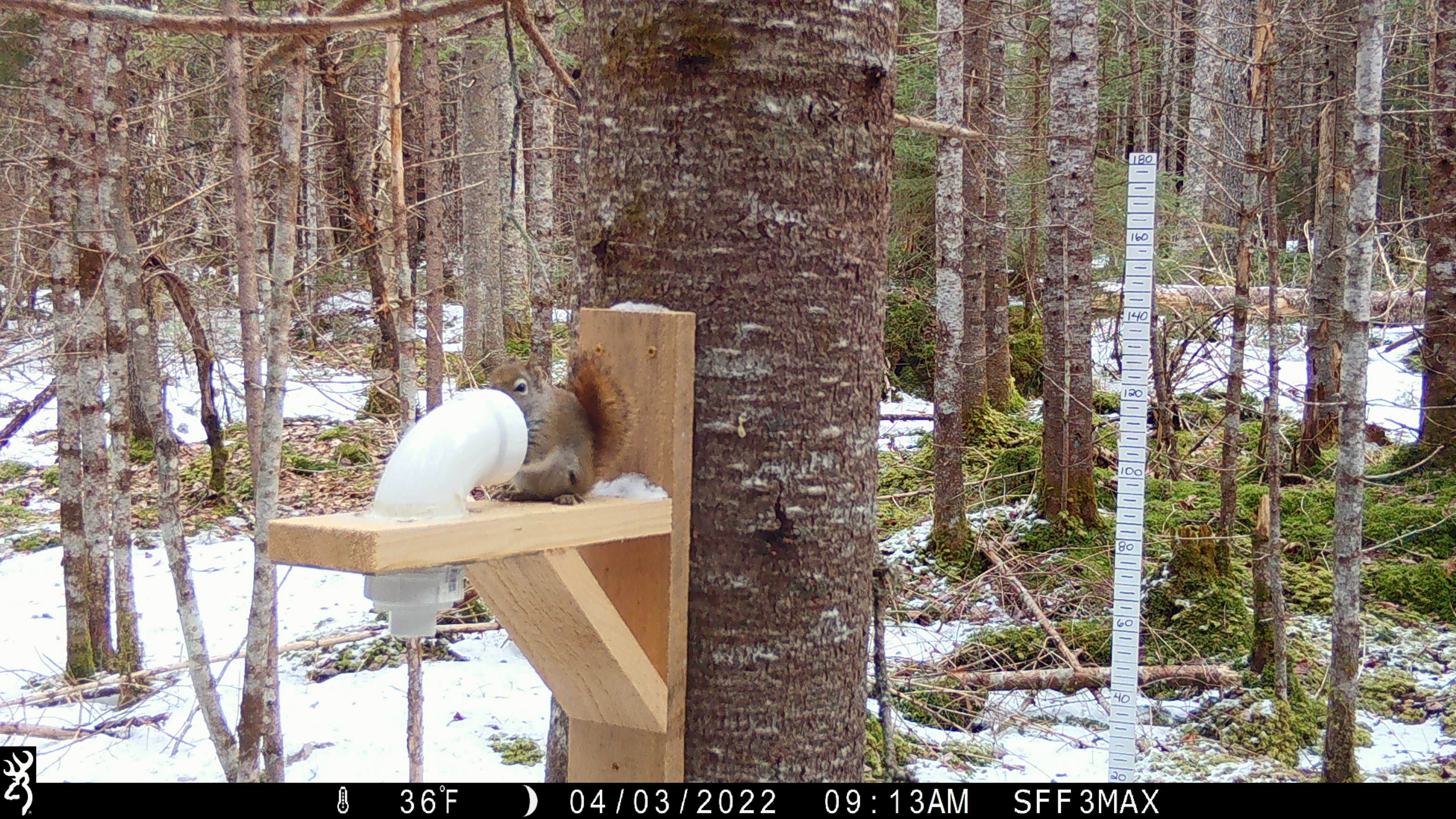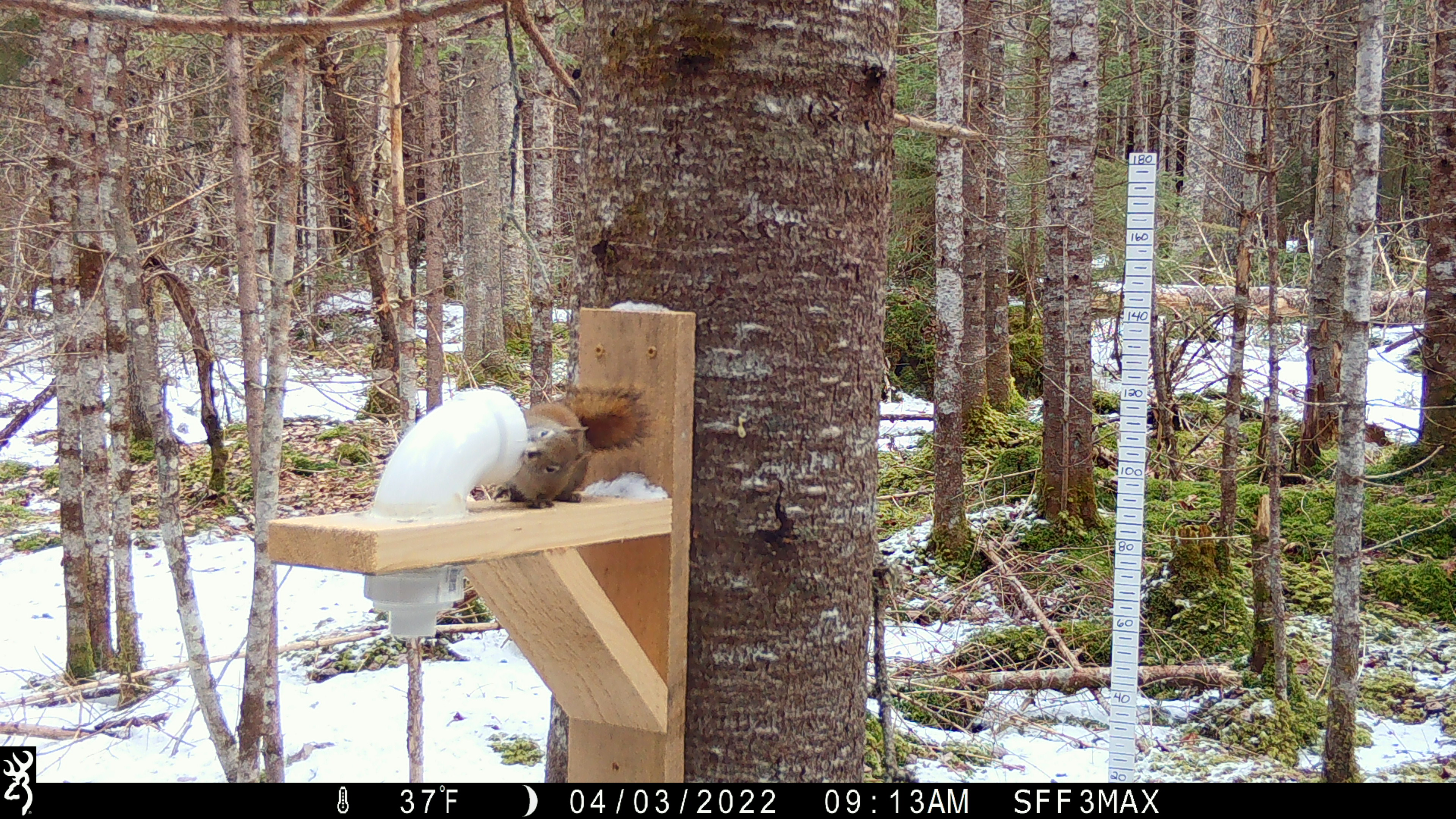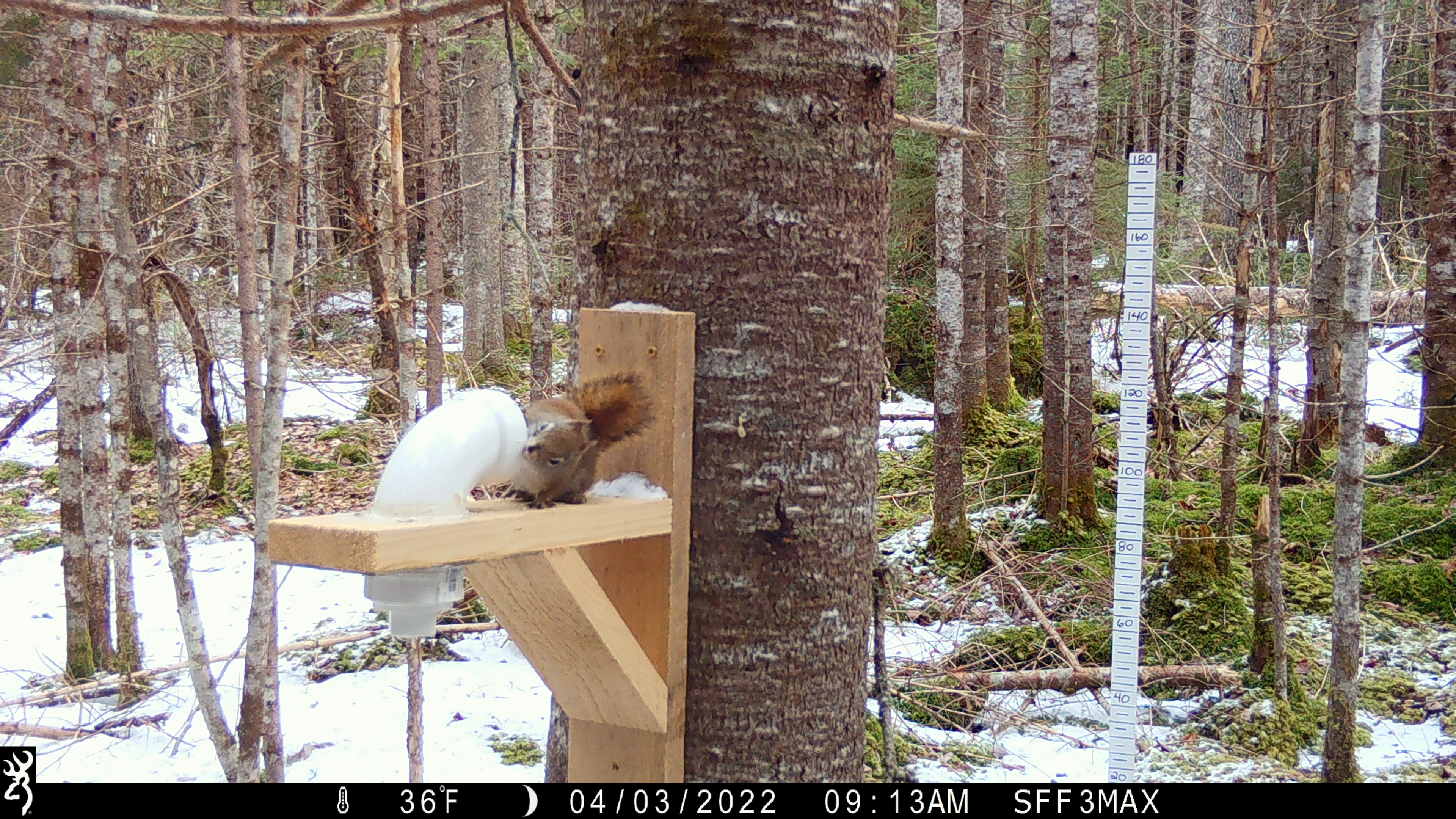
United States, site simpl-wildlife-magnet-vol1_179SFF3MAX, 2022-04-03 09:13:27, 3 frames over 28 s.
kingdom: Animalia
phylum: Chordata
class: Mammalia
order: Rodentia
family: Sciuridae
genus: Tamiasciurus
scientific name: Tamiasciurus hudsonicus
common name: red squirrel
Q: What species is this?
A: Red squirrel (Tamiasciurus hudsonicus).